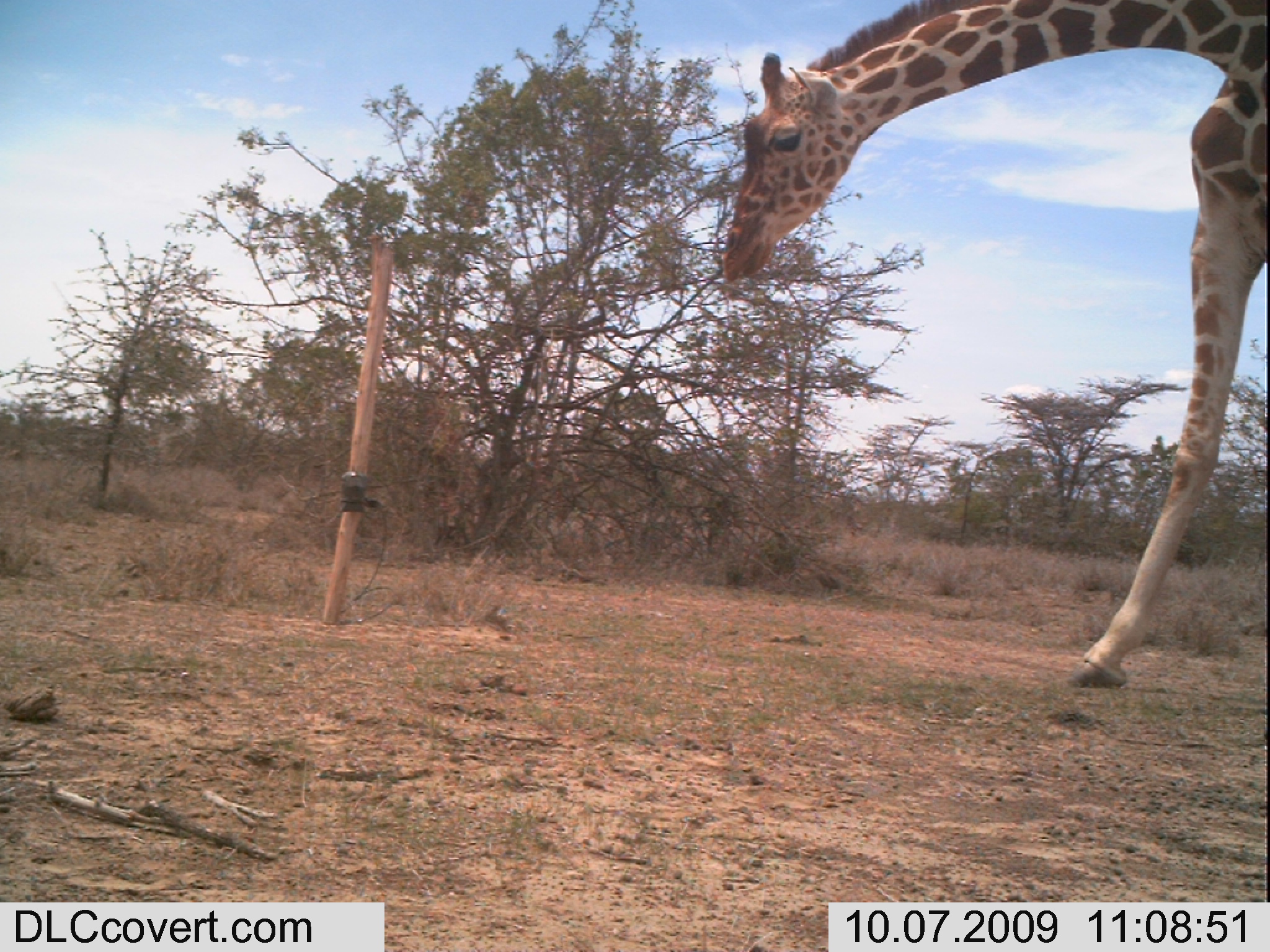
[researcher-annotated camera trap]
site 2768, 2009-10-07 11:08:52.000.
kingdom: Animalia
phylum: Chordata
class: Mammalia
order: Artiodactyla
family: Giraffidae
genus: Giraffa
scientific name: Giraffa camelopardalis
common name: giraffe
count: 1